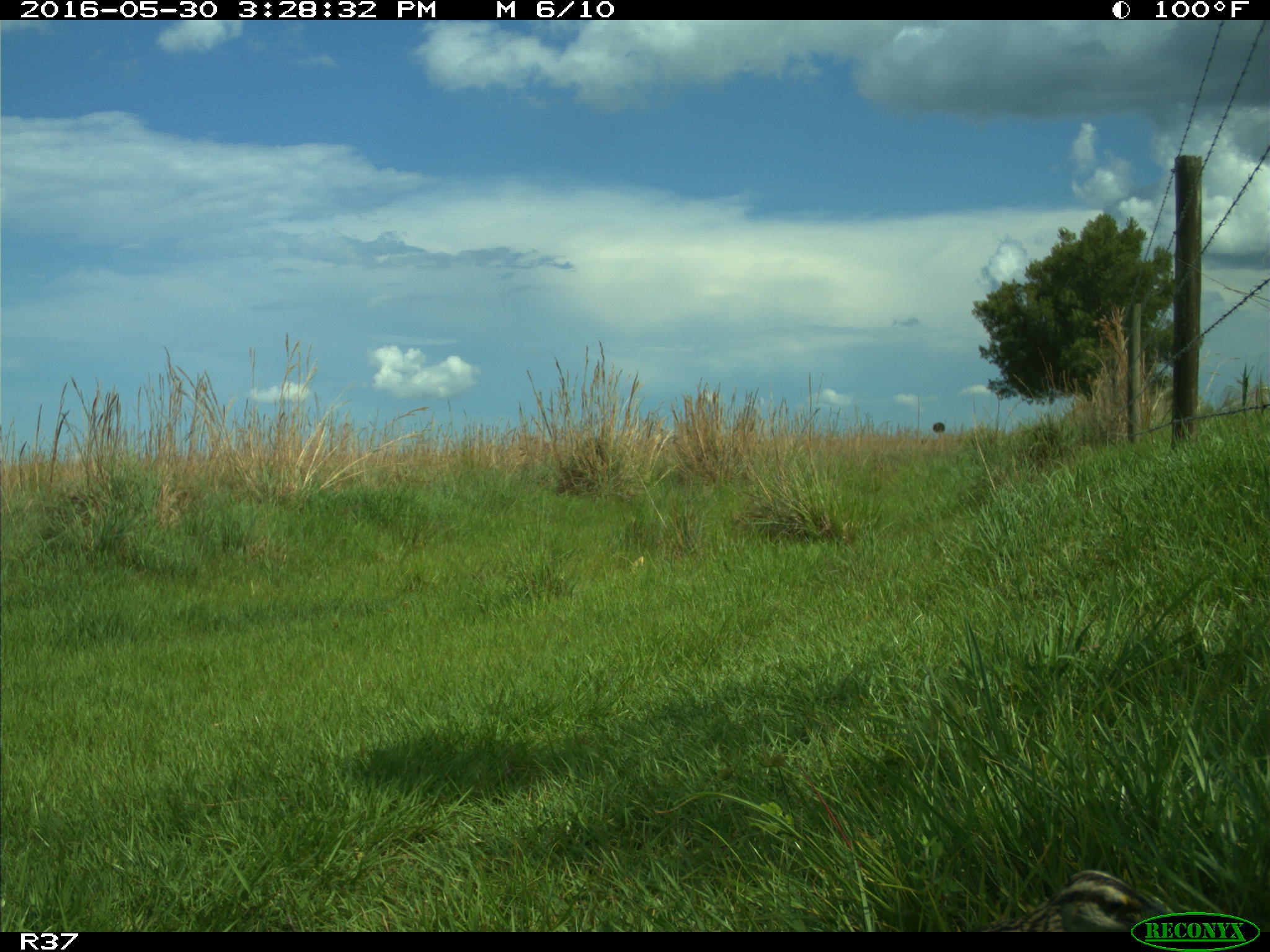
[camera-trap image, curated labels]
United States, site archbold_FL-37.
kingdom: Animalia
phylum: Chordata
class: Aves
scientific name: Aves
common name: birds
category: unidentified bird